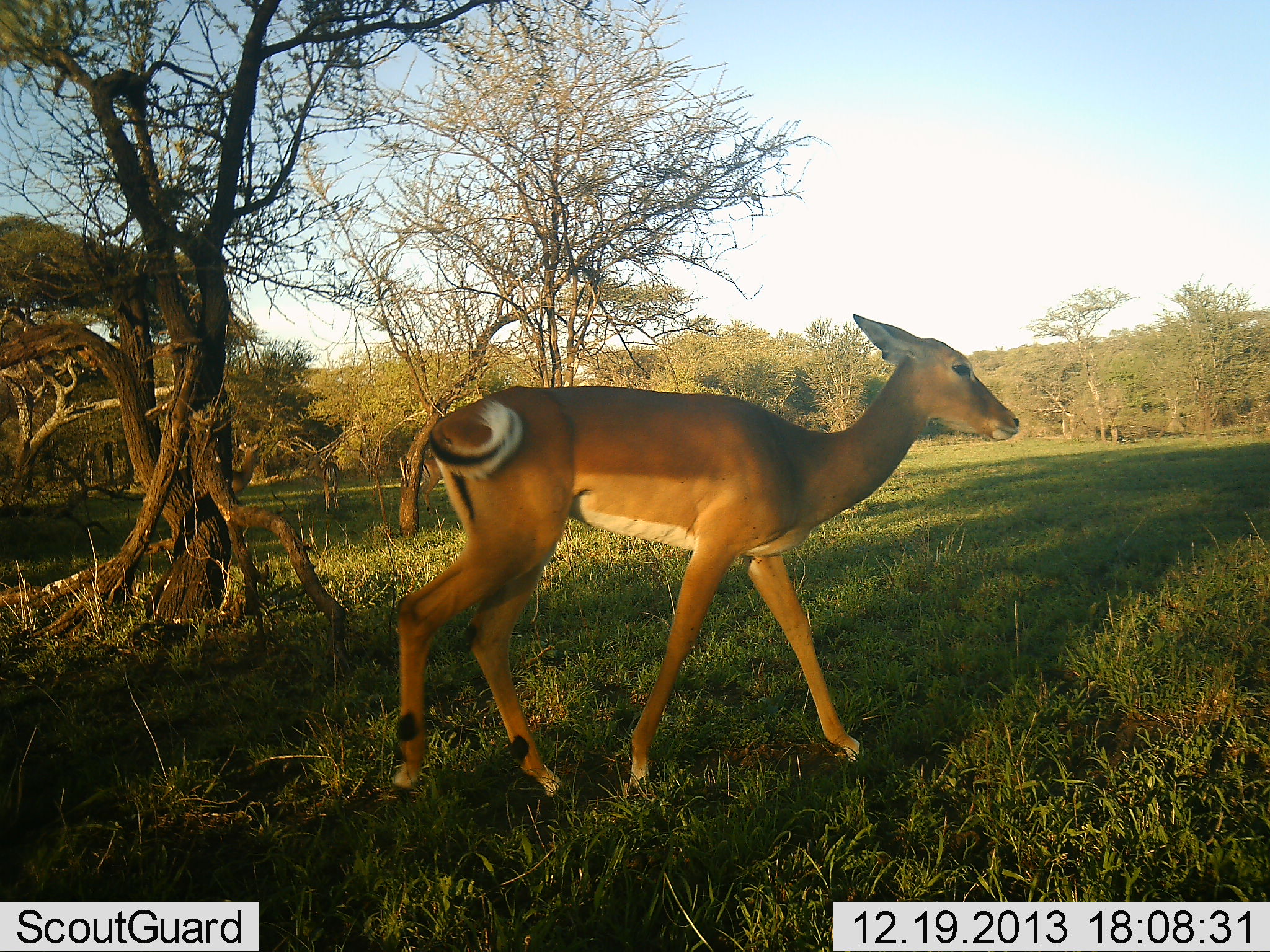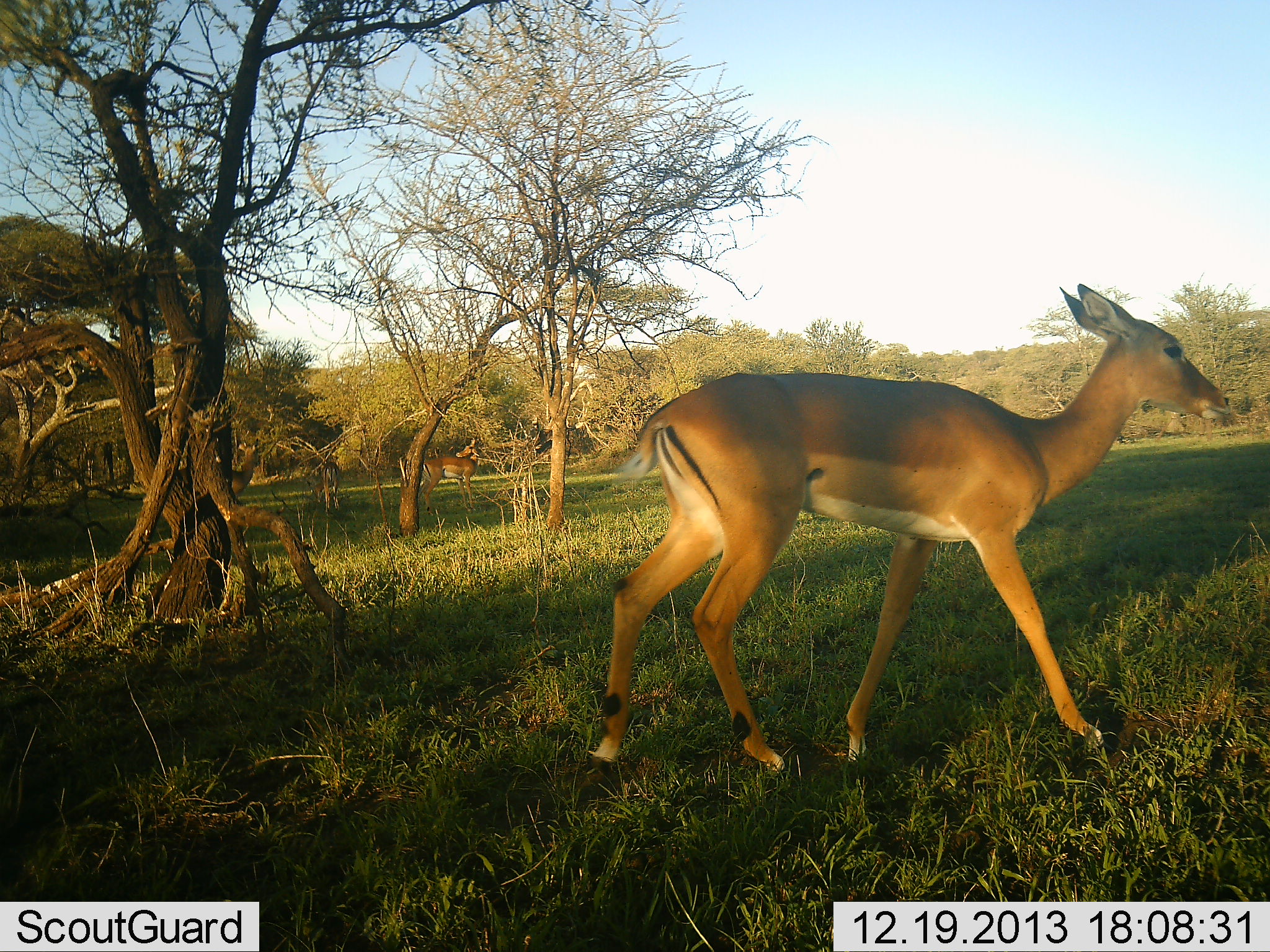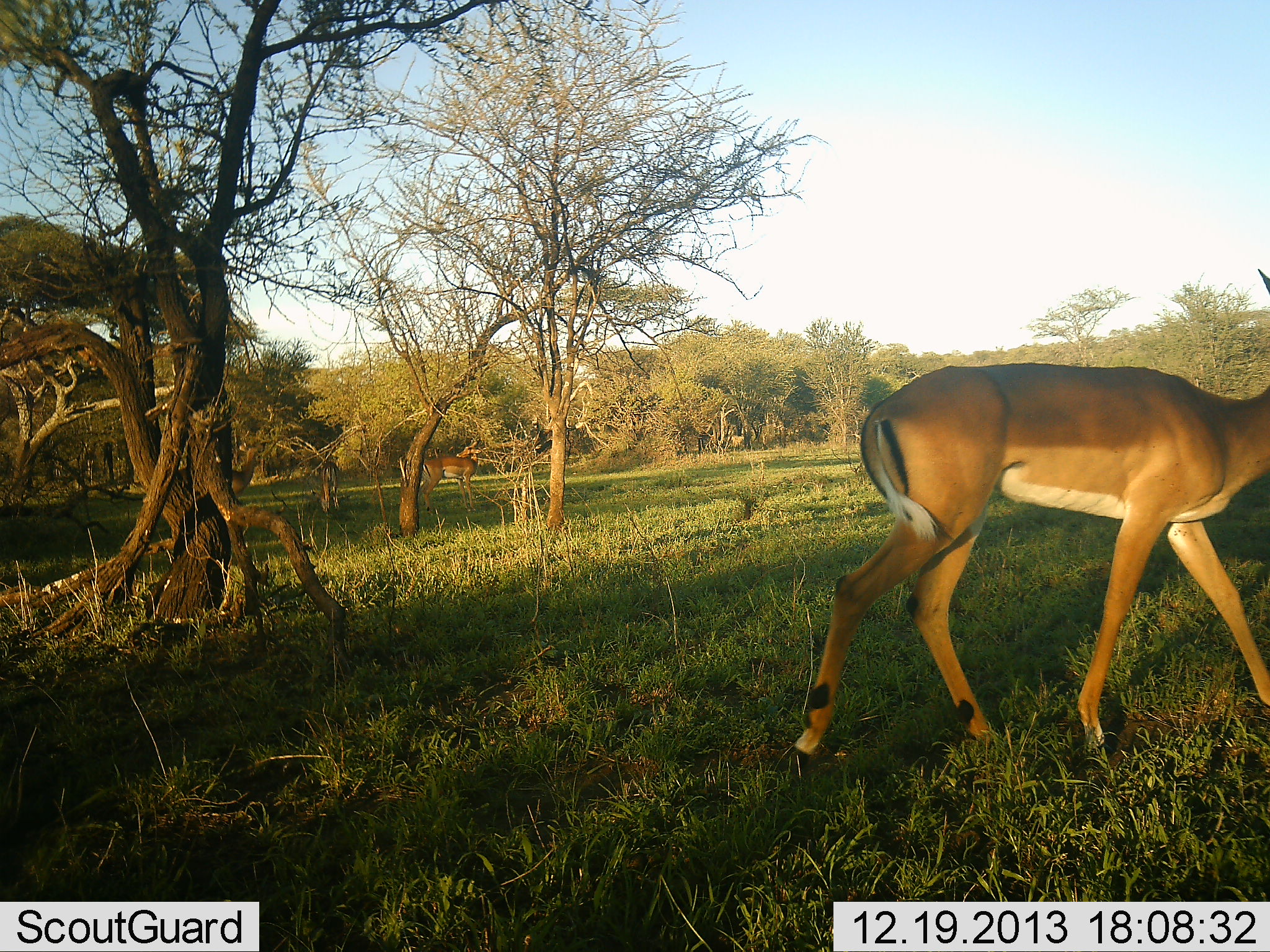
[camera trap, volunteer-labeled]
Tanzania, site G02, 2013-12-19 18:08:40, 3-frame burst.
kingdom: Animalia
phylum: Chordata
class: Mammalia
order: Artiodactyla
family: Bovidae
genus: Aepyceros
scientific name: Aepyceros melampus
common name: impala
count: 3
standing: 40%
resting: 0%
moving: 100%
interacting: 0%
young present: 10%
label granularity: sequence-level